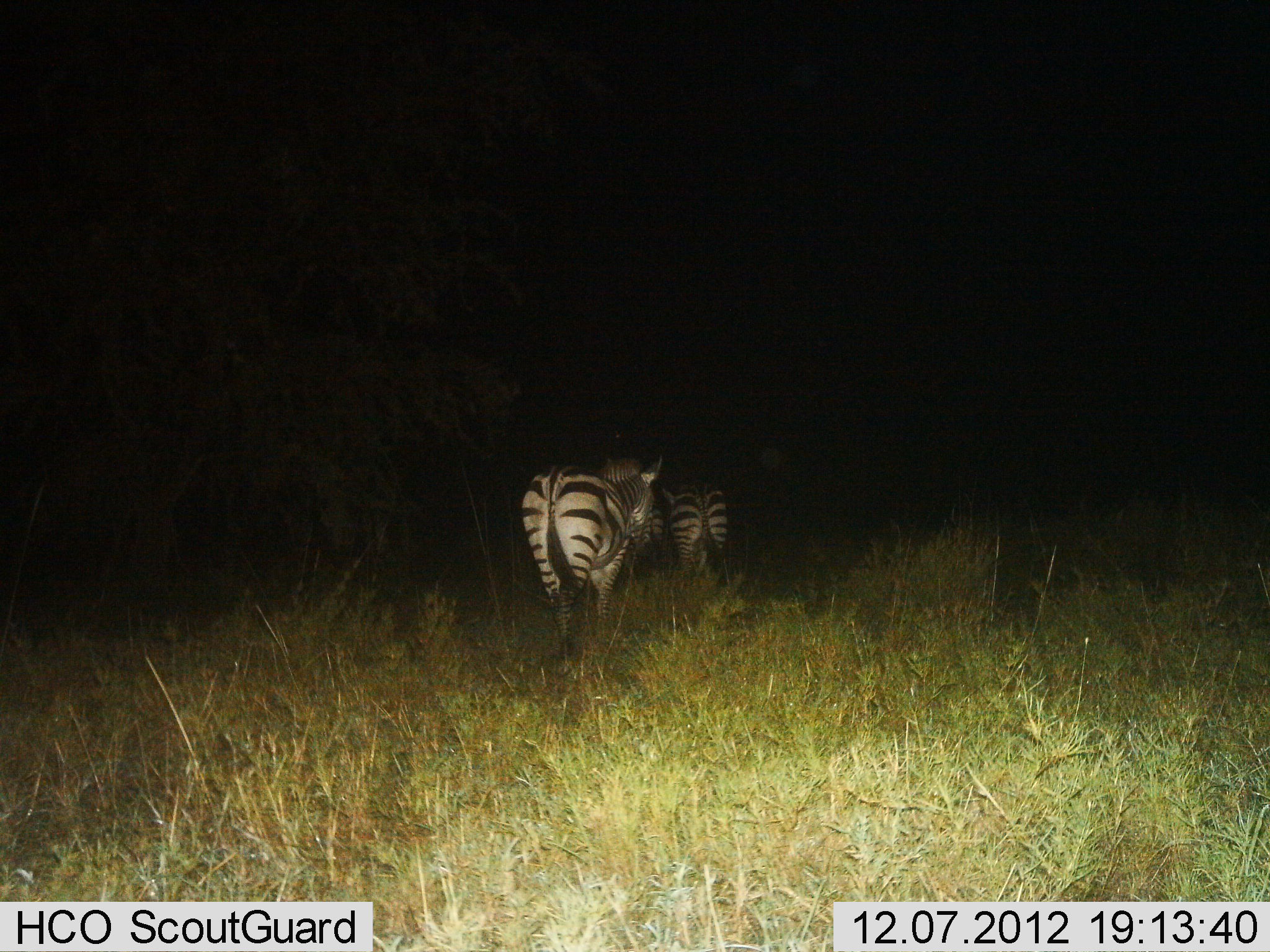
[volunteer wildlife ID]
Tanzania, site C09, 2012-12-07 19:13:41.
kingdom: Animalia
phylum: Chordata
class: Mammalia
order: Perissodactyla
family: Equidae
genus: Equus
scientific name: Equus quagga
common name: plains zebra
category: zebra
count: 2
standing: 0%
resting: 0%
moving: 100%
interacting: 0%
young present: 0%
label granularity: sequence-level